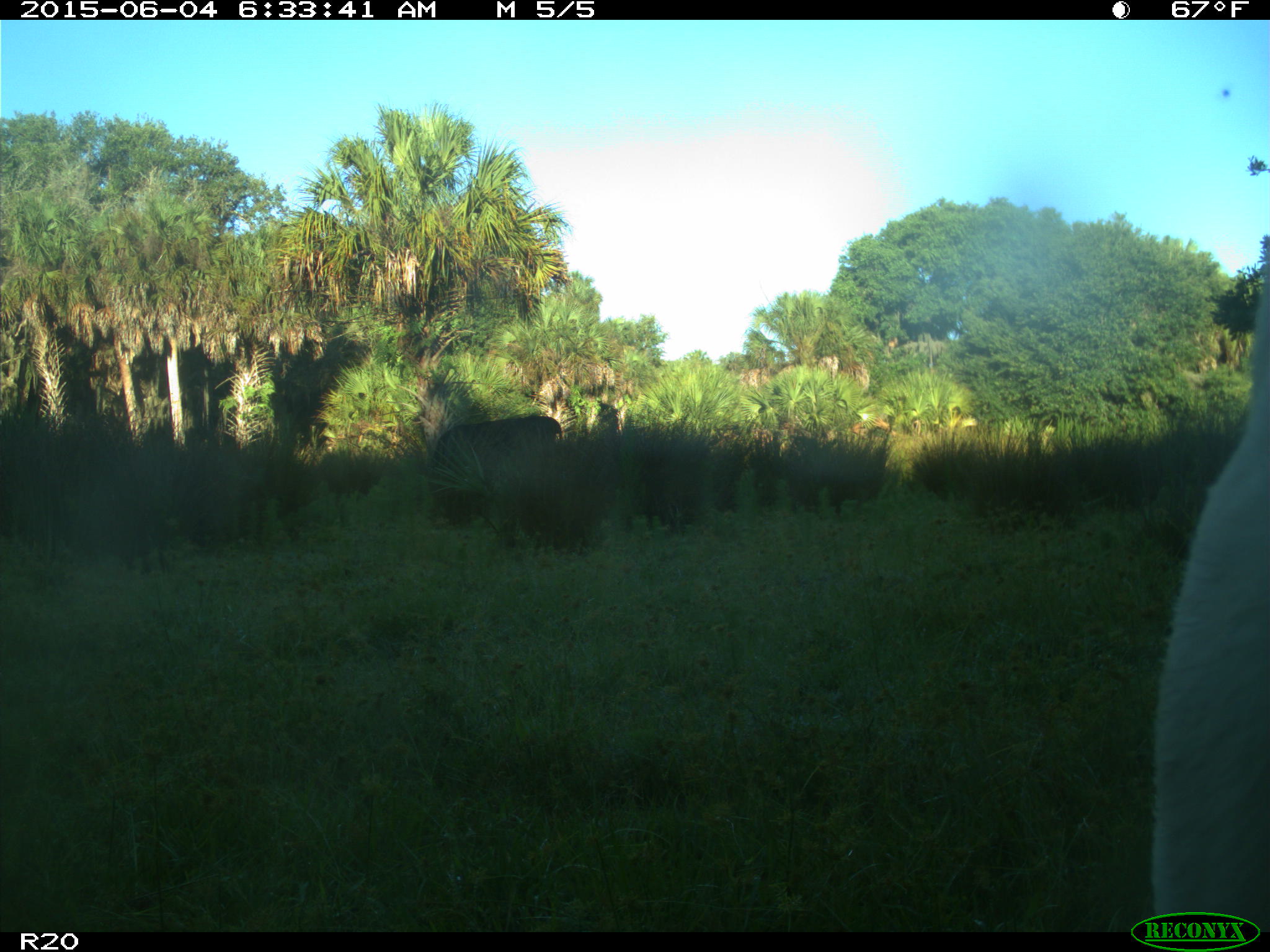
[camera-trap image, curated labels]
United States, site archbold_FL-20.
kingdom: Animalia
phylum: Chordata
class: Mammalia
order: Artiodactyla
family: Bovidae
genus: Bos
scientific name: Bos taurus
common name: domestic cow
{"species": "Bos taurus (domestic cow)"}